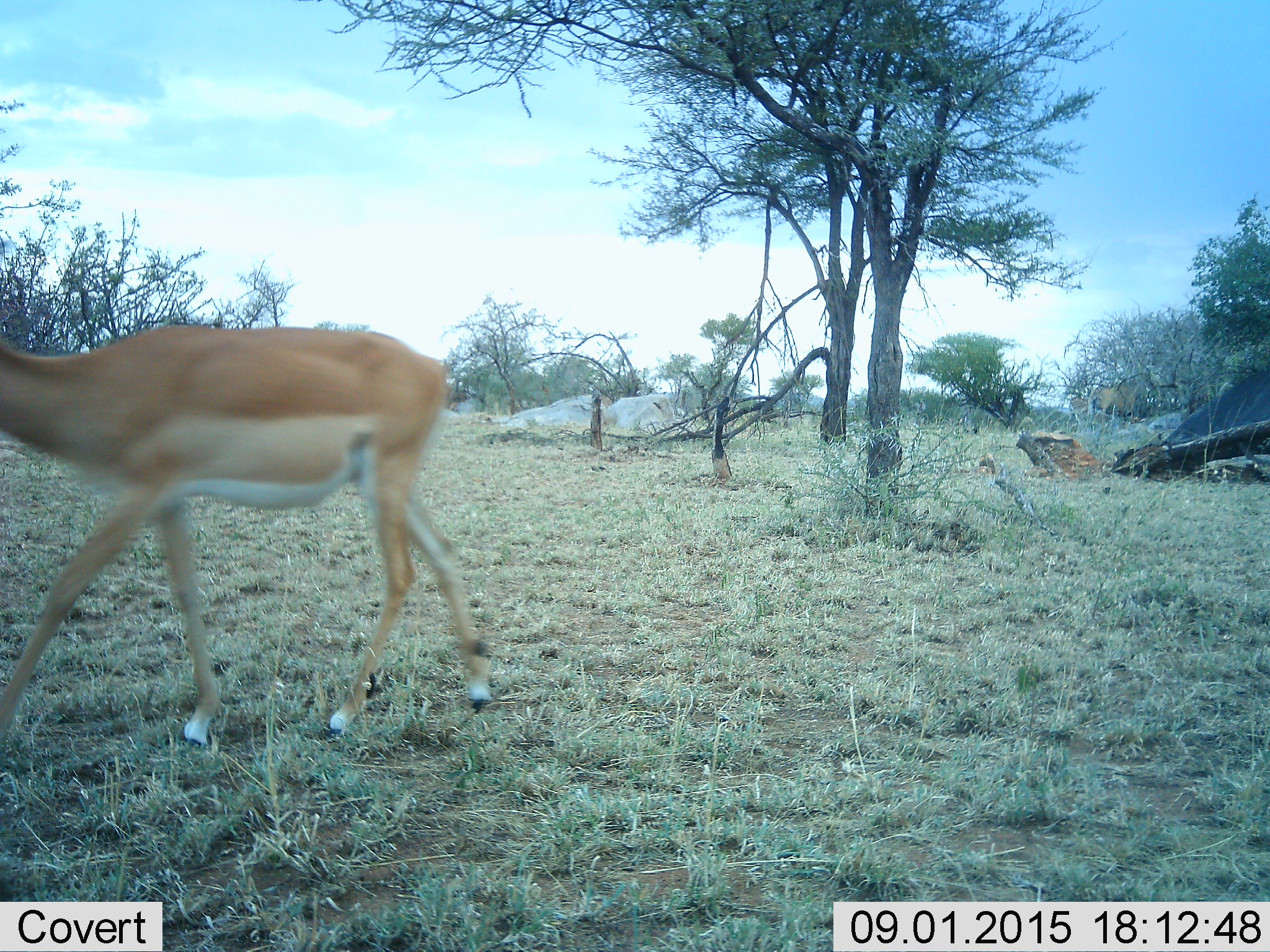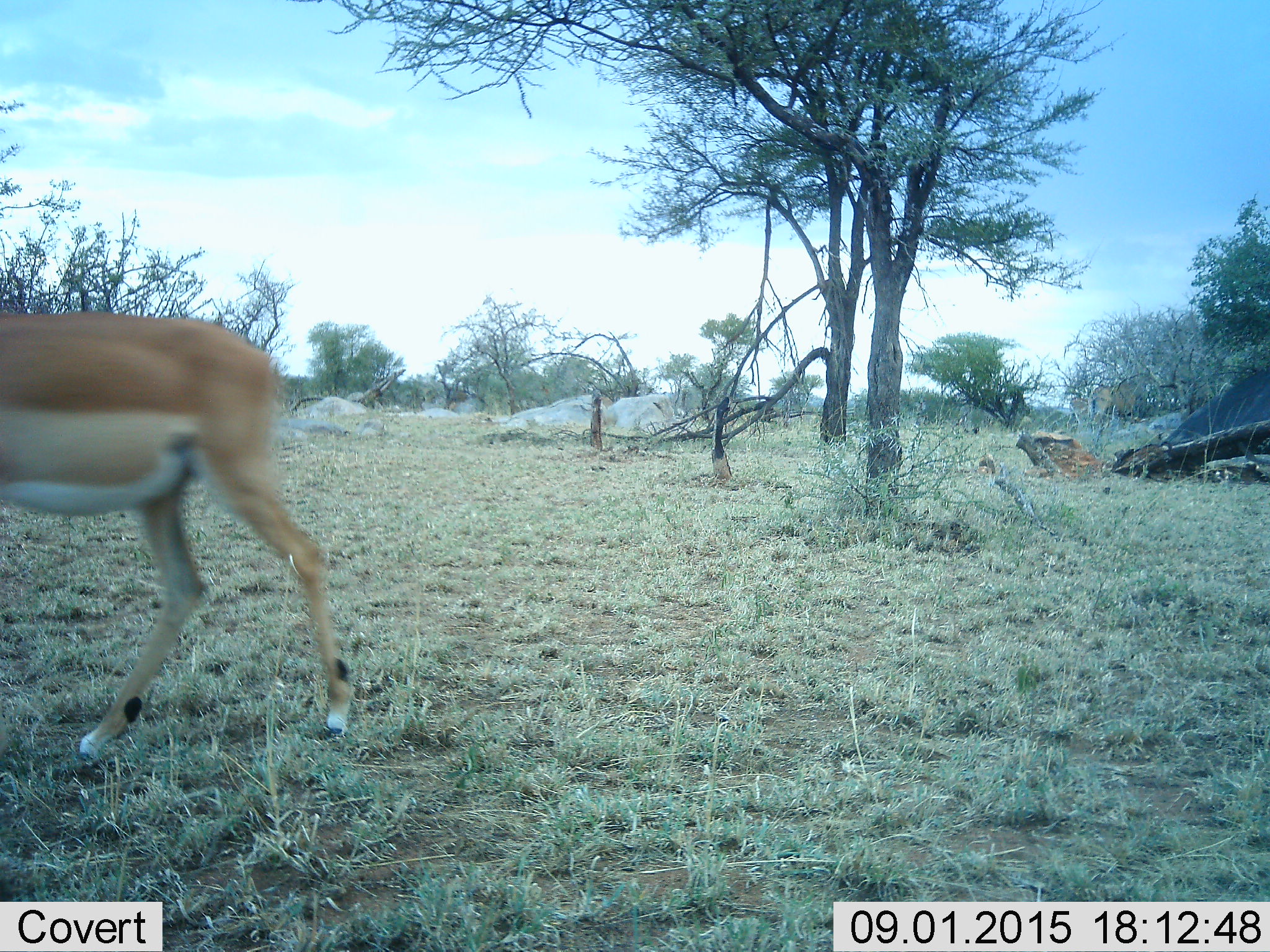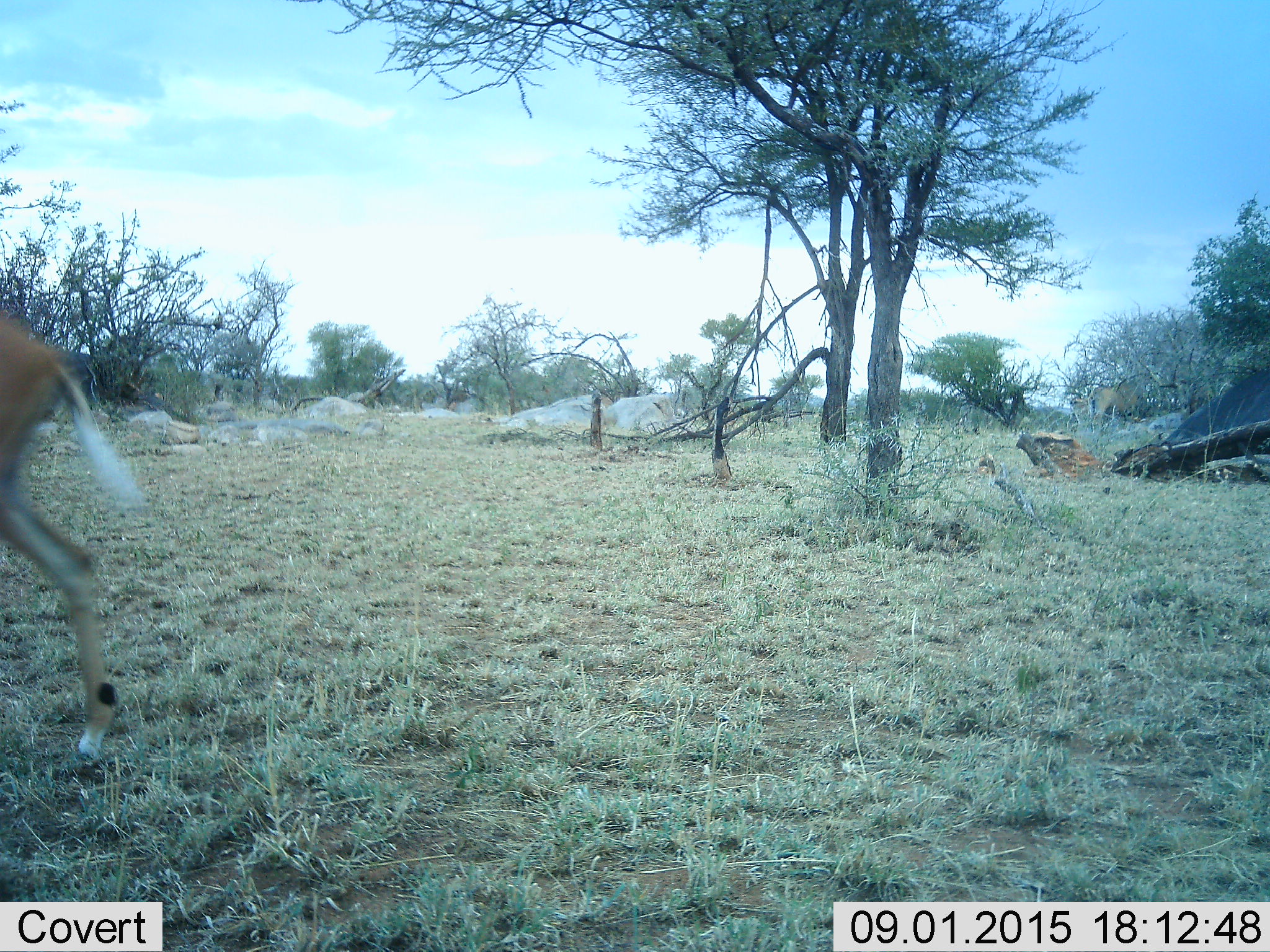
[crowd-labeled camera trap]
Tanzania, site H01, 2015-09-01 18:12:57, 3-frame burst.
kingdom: Animalia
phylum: Chordata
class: Mammalia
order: Artiodactyla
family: Bovidae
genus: Aepyceros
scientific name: Aepyceros melampus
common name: impala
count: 1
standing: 20%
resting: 0%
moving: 100%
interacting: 0%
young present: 0%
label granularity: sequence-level